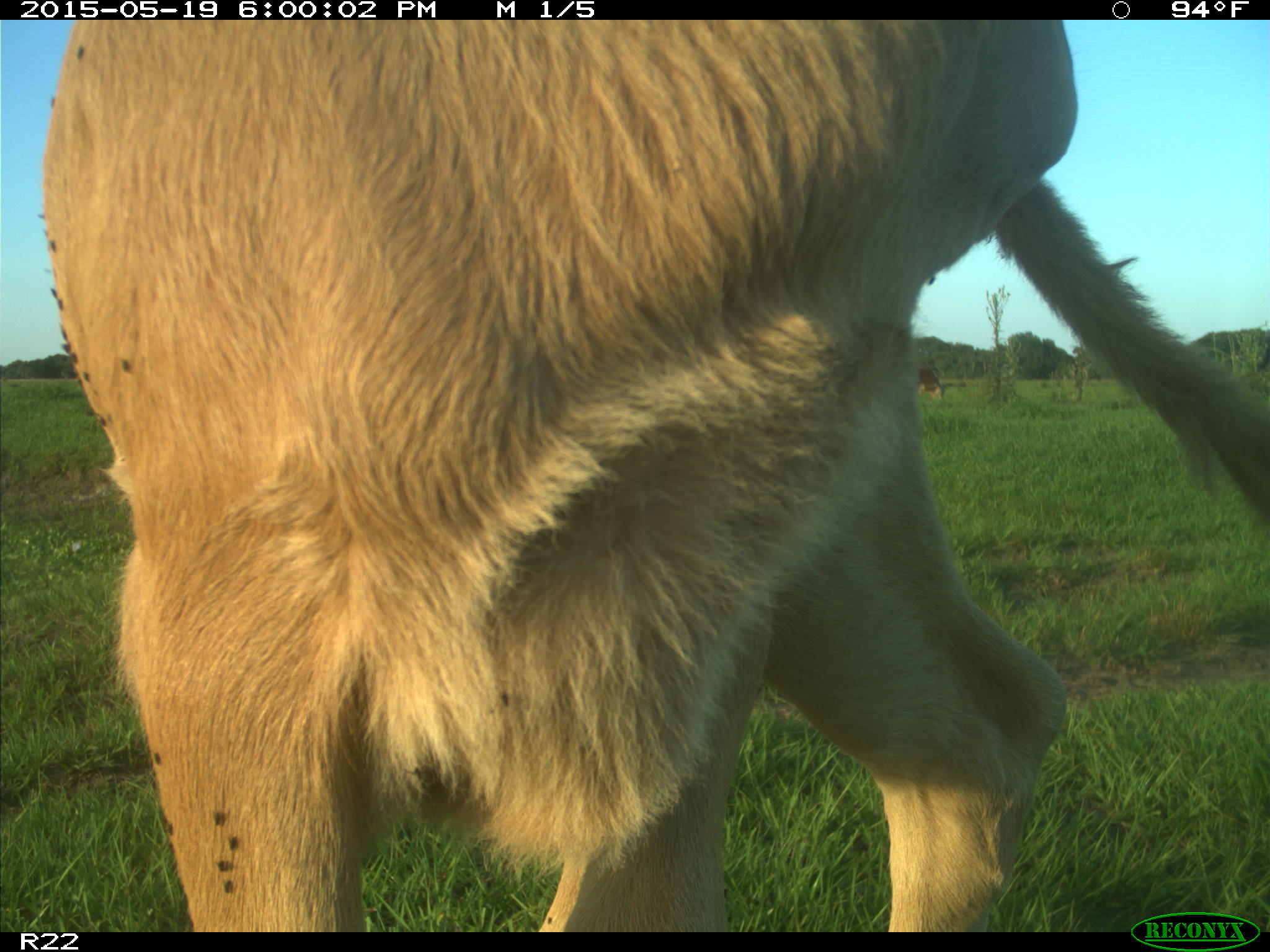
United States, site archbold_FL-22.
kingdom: Animalia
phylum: Chordata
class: Mammalia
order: Artiodactyla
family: Bovidae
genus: Bos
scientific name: Bos taurus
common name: domestic cow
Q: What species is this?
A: Bos taurus (domestic cow).